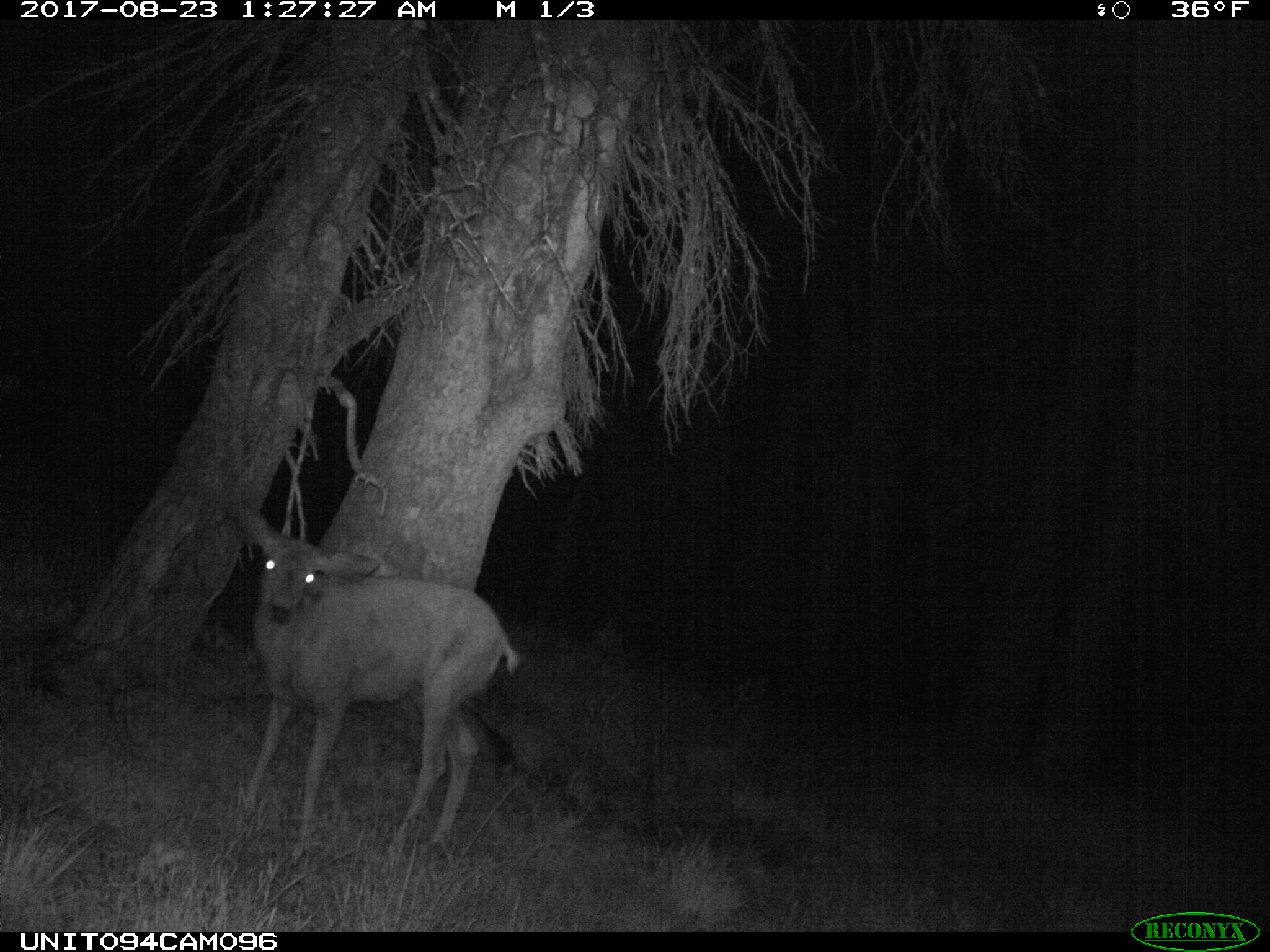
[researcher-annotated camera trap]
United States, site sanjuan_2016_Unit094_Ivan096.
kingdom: Animalia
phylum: Chordata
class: Mammalia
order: Artiodactyla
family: Cervidae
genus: Odocoileus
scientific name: Odocoileus hemionus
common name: mule deer